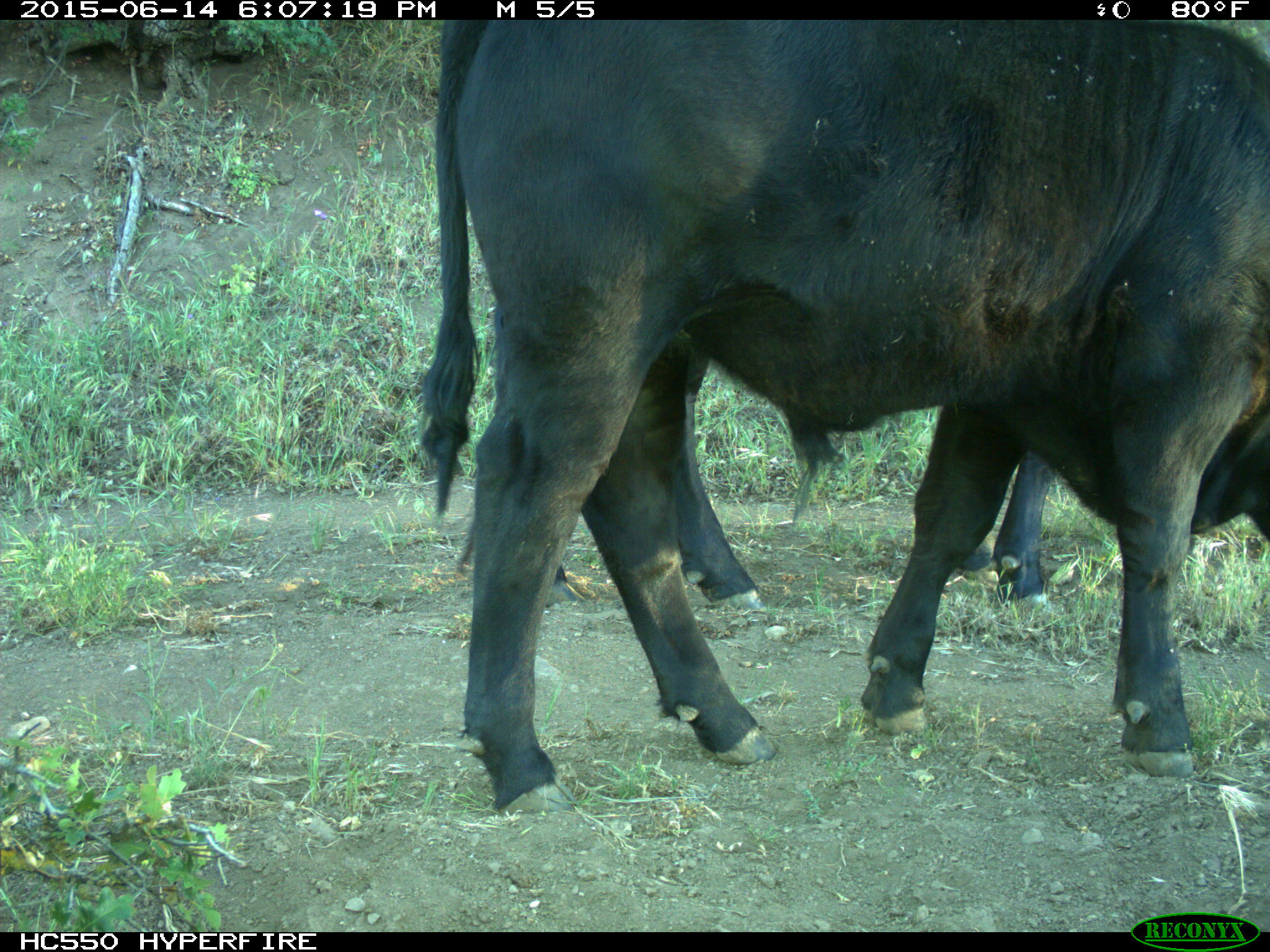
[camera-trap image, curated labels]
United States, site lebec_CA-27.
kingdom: Animalia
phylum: Chordata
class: Mammalia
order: Artiodactyla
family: Bovidae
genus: Bos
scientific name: Bos taurus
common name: domestic cow